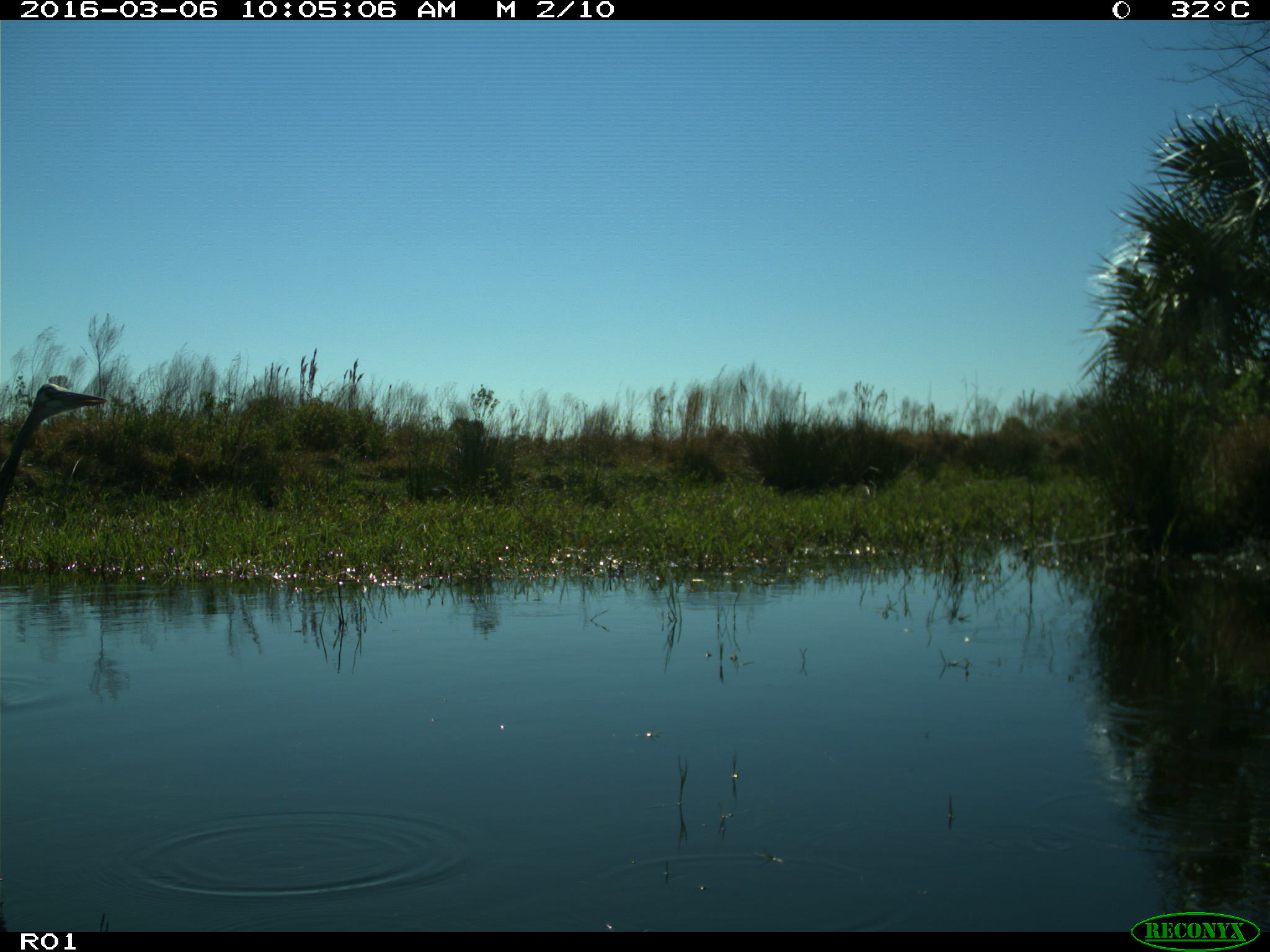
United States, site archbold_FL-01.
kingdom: Animalia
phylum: Chordata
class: Aves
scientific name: Aves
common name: birds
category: unidentified bird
Unidentified bird (birds) (Aves).